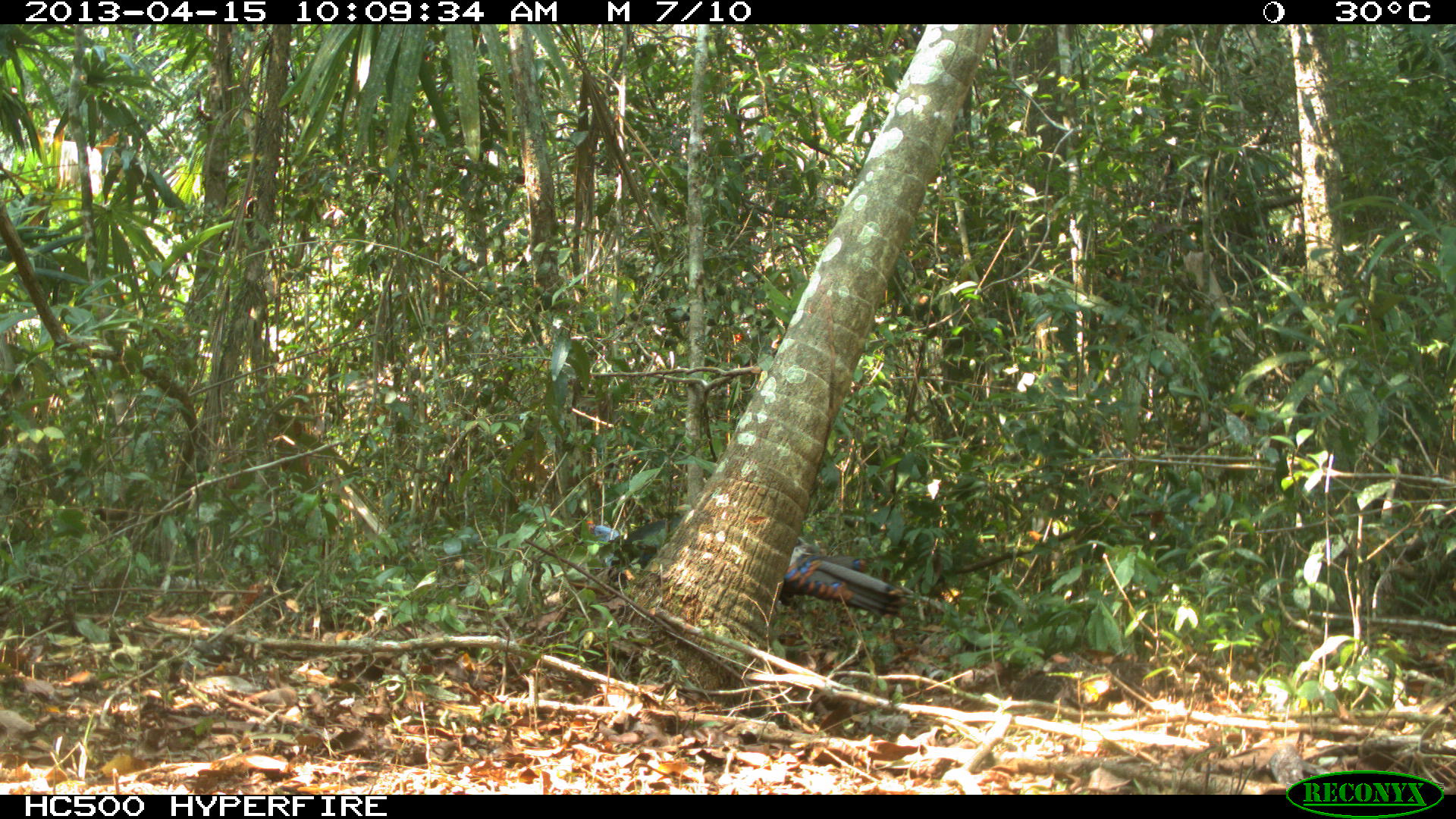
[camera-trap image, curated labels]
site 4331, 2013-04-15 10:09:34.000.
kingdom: Animalia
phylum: Chordata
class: Aves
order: Galliformes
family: Phasianidae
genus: Meleagris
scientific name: Meleagris ocellata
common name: ocellated turkey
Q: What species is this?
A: Meleagris ocellata (ocellated turkey).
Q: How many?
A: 1.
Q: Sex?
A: Male.